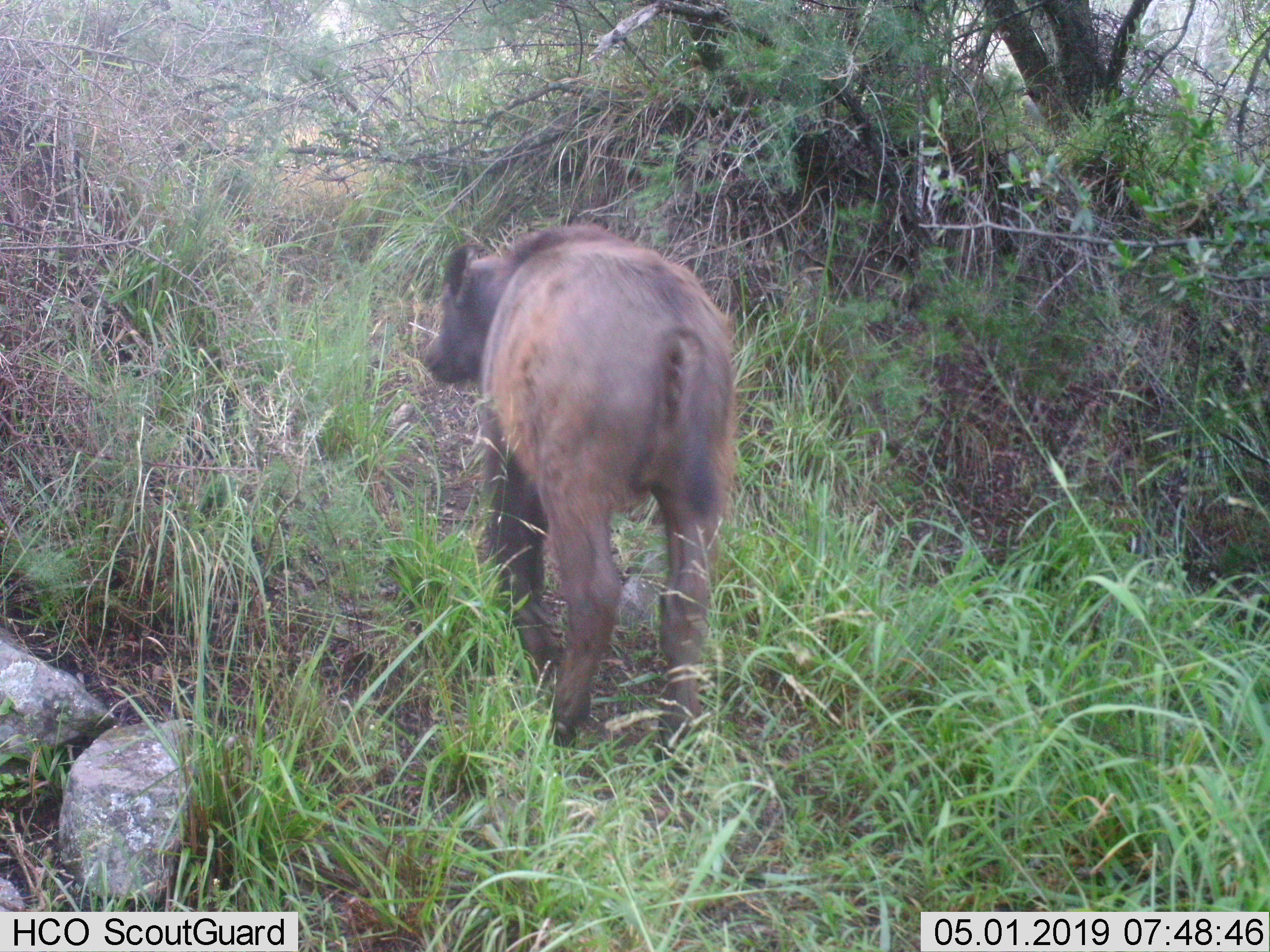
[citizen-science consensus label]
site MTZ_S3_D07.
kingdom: Animalia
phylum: Chordata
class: Mammalia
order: Artiodactyla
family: Bovidae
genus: Syncerus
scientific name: Syncerus caffer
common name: african buffalo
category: buffalo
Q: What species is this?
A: Buffalo (african buffalo) (Syncerus caffer).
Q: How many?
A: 1.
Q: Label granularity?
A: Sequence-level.